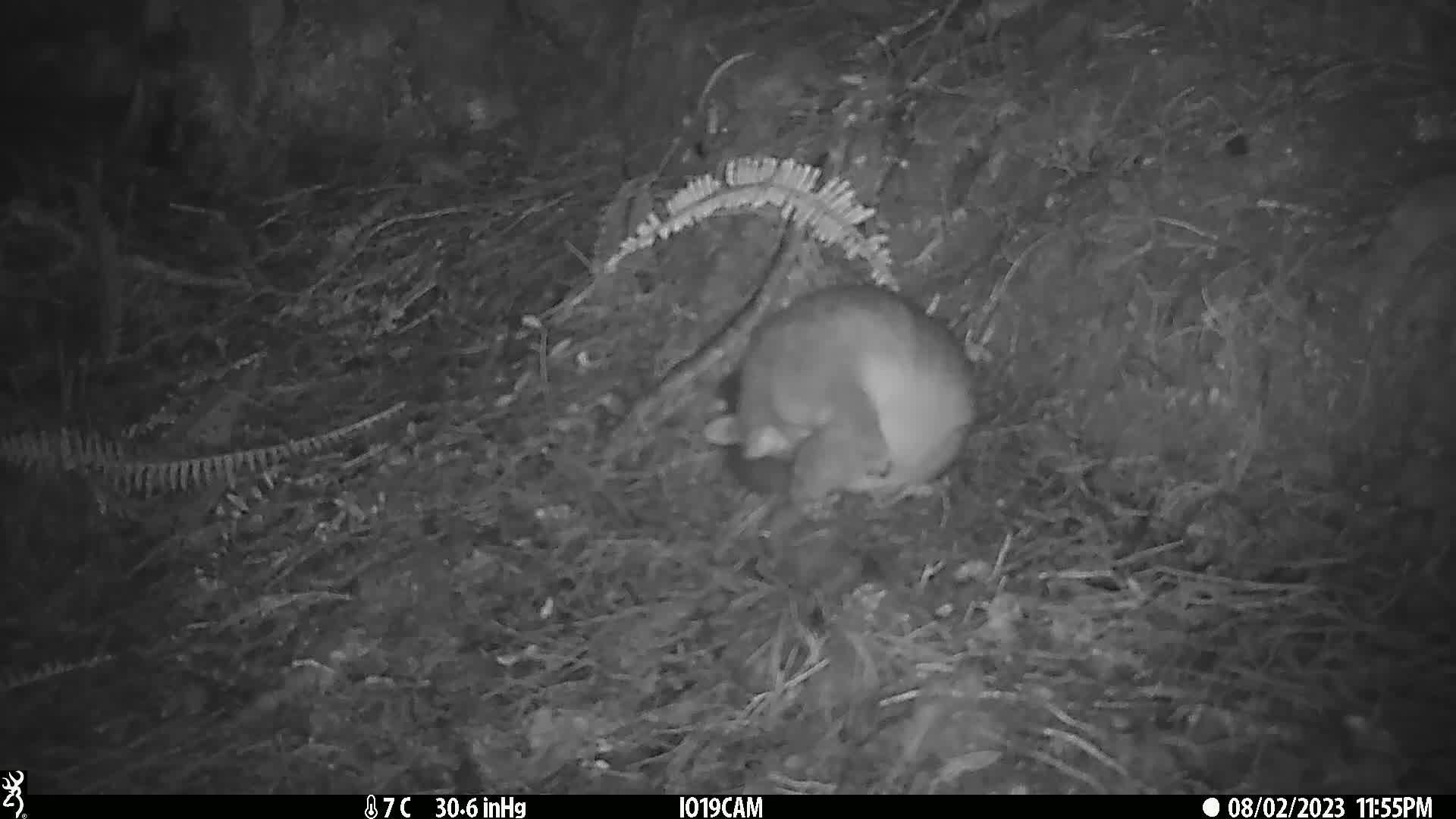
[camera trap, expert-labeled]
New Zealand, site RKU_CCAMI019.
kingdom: Animalia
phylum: Chordata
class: Mammalia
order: Diprotodontia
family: Phalangeridae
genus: Trichosurus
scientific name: Trichosurus vulpecula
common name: common brushtail possum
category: possum